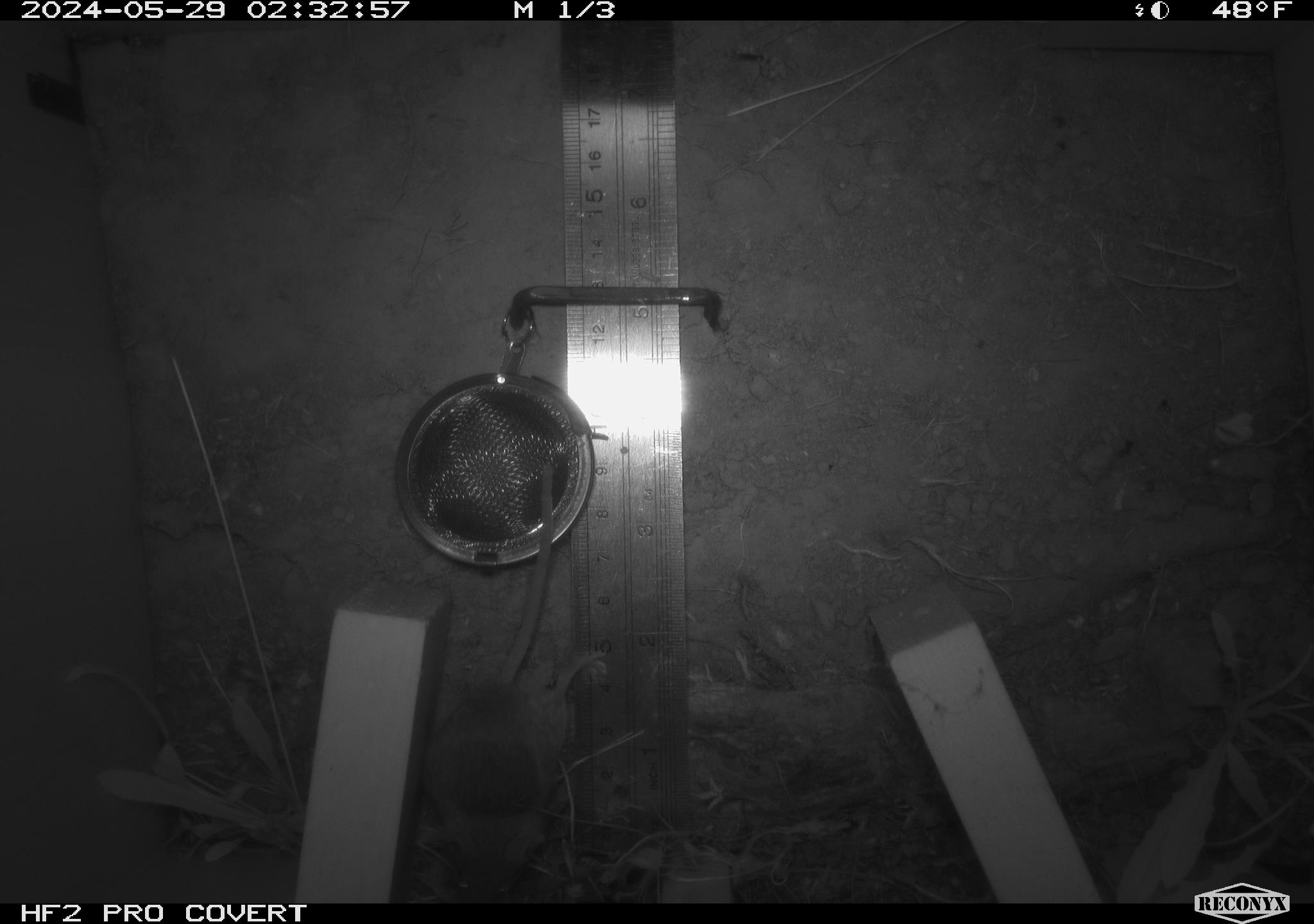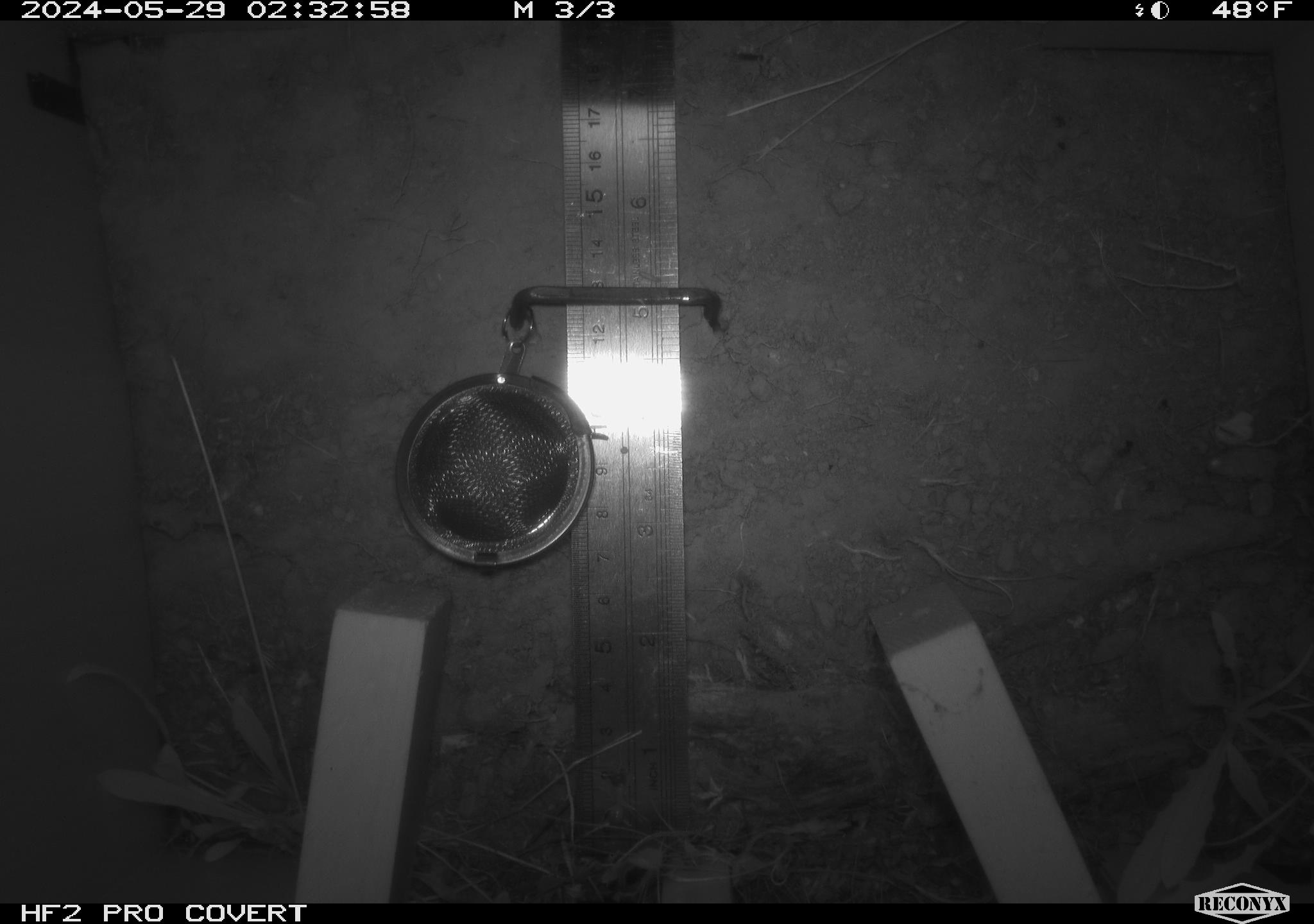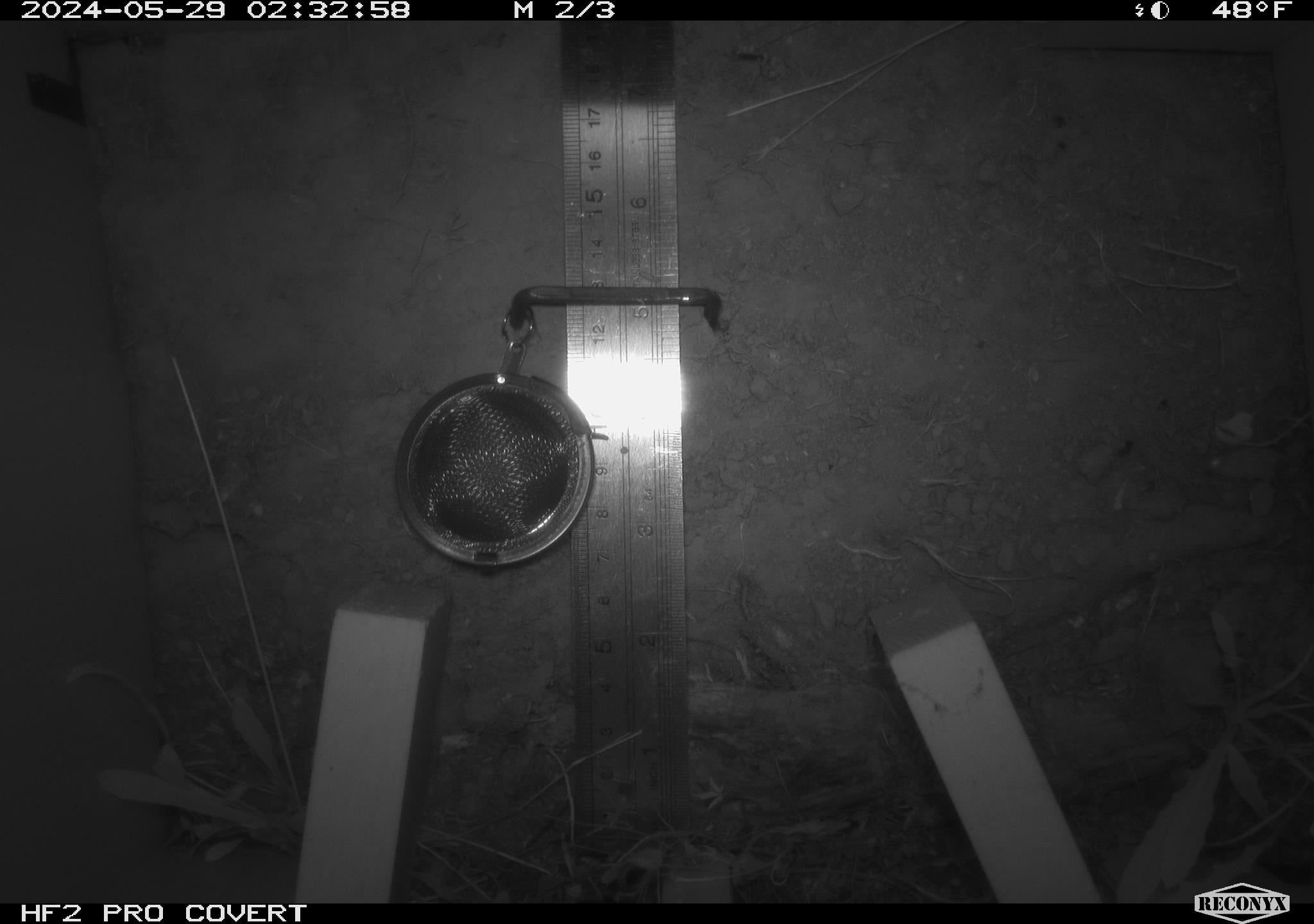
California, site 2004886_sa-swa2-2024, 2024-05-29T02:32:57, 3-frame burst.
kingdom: Animalia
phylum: Chordata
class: Mammalia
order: Rodentia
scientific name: Rodentia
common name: mouse species